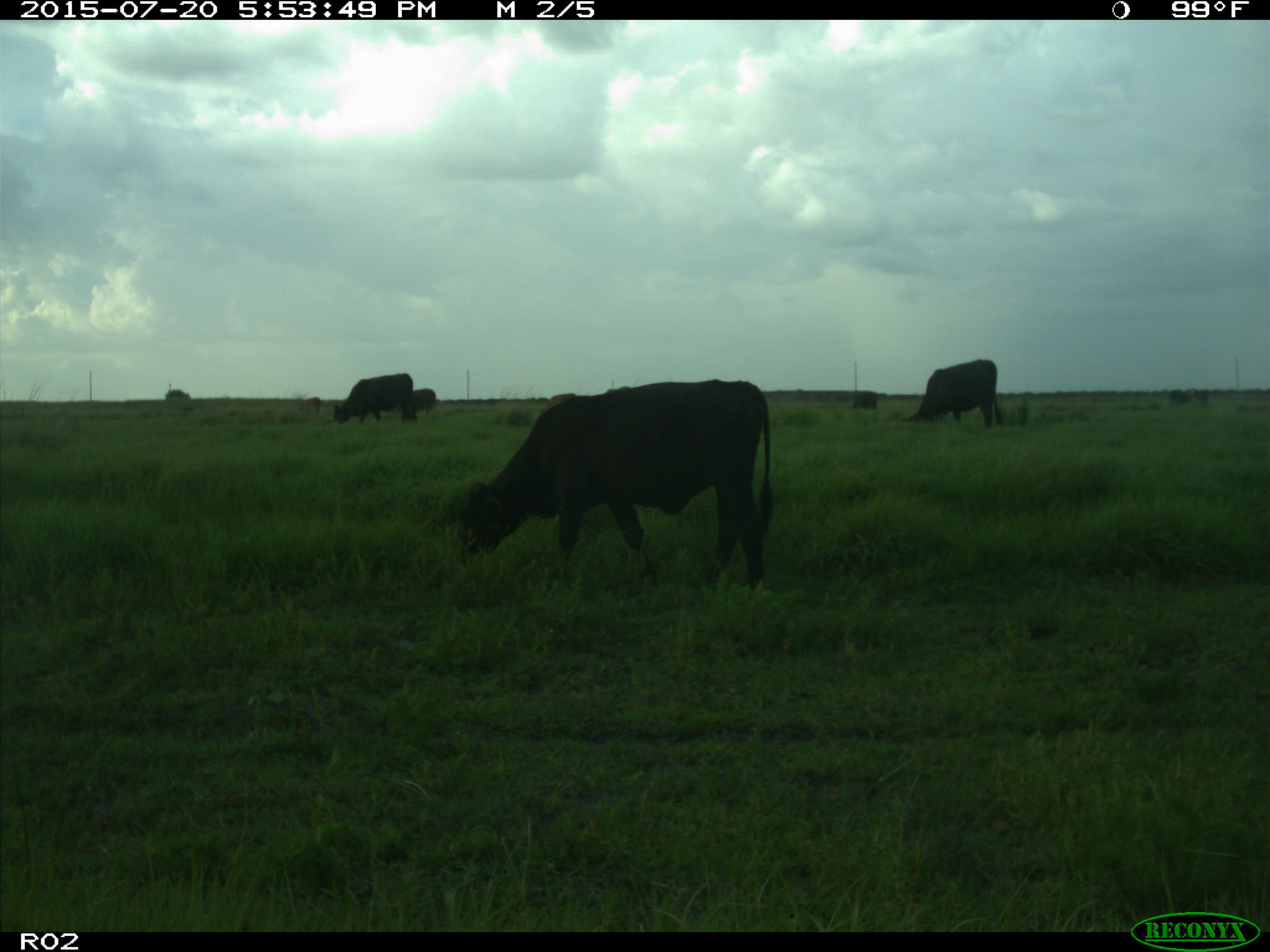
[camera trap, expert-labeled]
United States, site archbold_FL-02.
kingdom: Animalia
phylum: Chordata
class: Mammalia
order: Artiodactyla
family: Bovidae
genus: Bos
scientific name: Bos taurus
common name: domestic cow